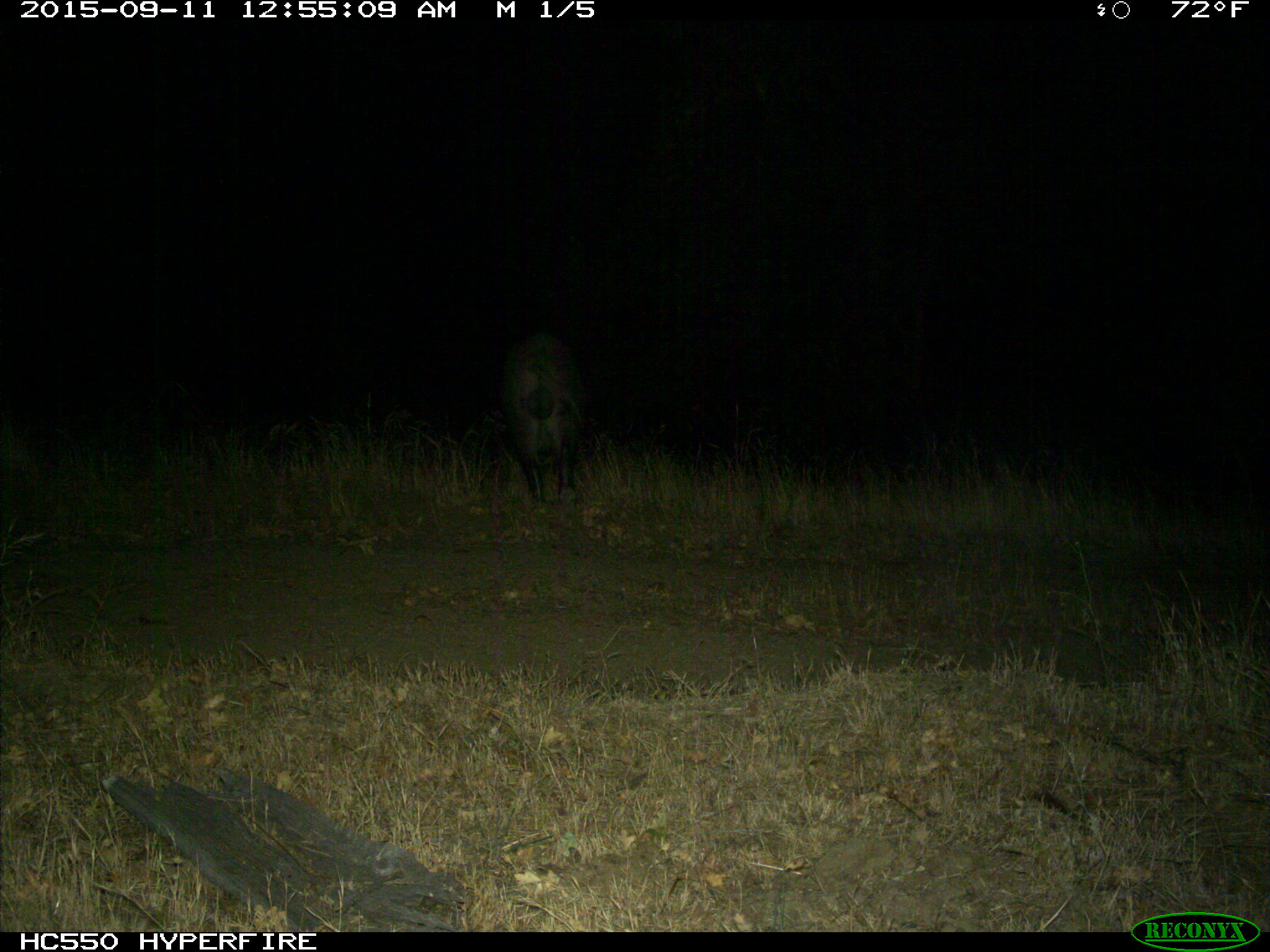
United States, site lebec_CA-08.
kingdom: Animalia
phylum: Chordata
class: Mammalia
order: Artiodactyla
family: Suidae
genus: Sus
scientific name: Sus scrofa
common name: wild boar